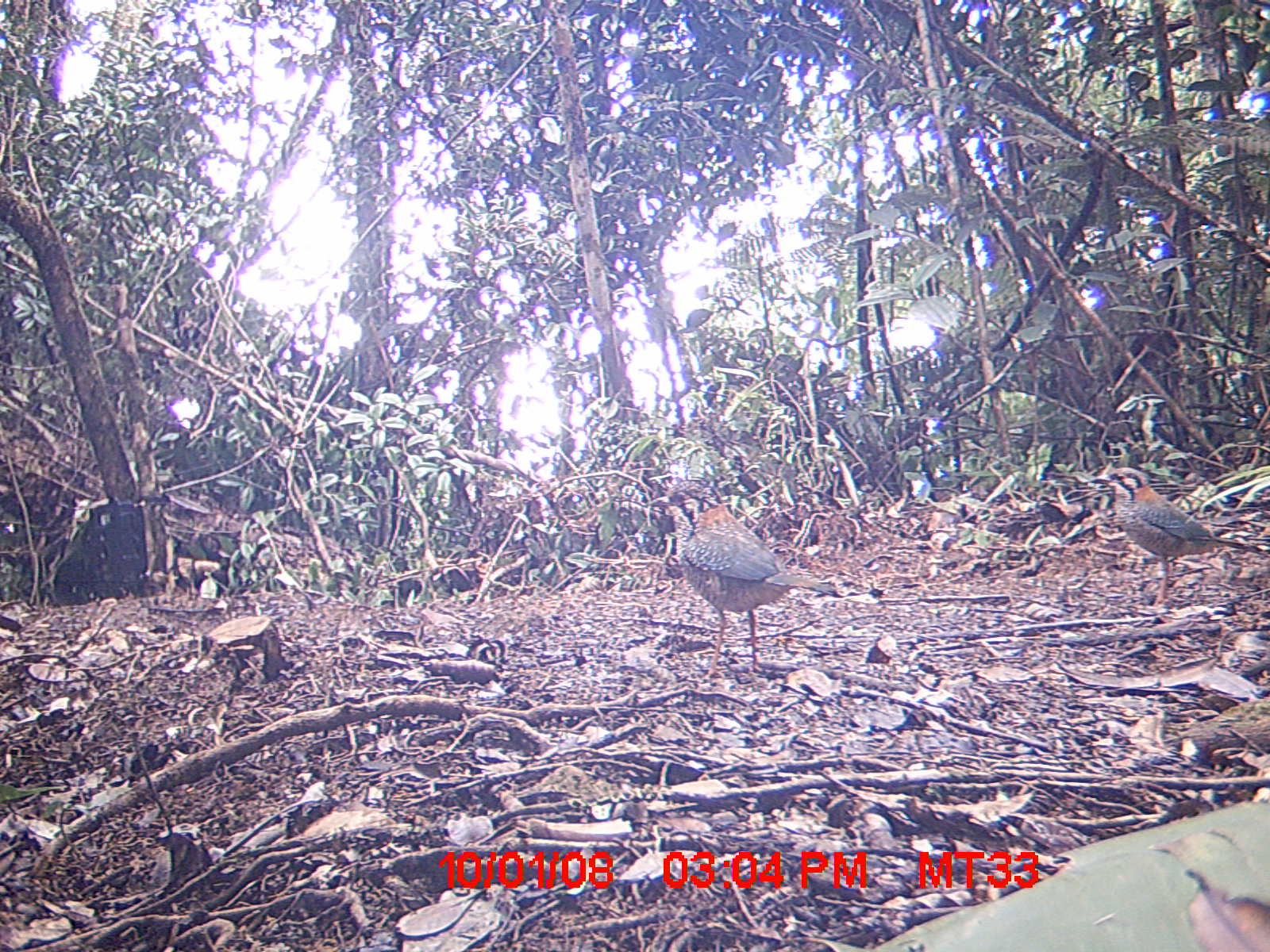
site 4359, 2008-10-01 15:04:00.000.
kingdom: Animalia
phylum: Chordata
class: Aves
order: Coraciiformes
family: Brachypteraciidae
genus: Brachypteracias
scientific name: Brachypteracias squamiger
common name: scaly ground-roller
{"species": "Brachypteracias squamiger (scaly ground-roller)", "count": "2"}